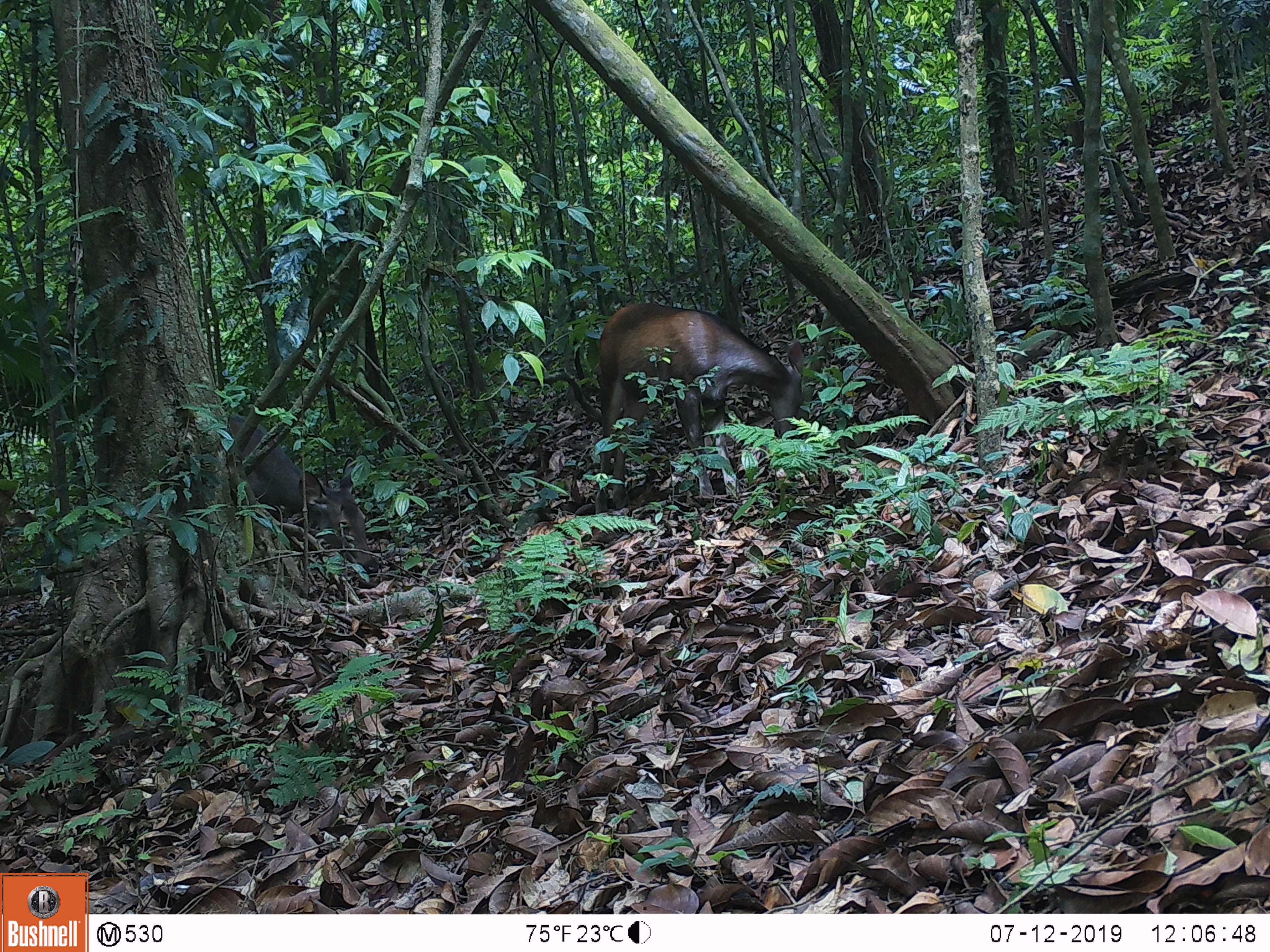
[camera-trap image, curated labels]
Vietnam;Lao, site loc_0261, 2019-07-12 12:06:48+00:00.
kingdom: Animalia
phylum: Chordata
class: Mammalia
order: Artiodactyla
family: Cervidae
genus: Rusa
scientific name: Rusa unicolor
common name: sambar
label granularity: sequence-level